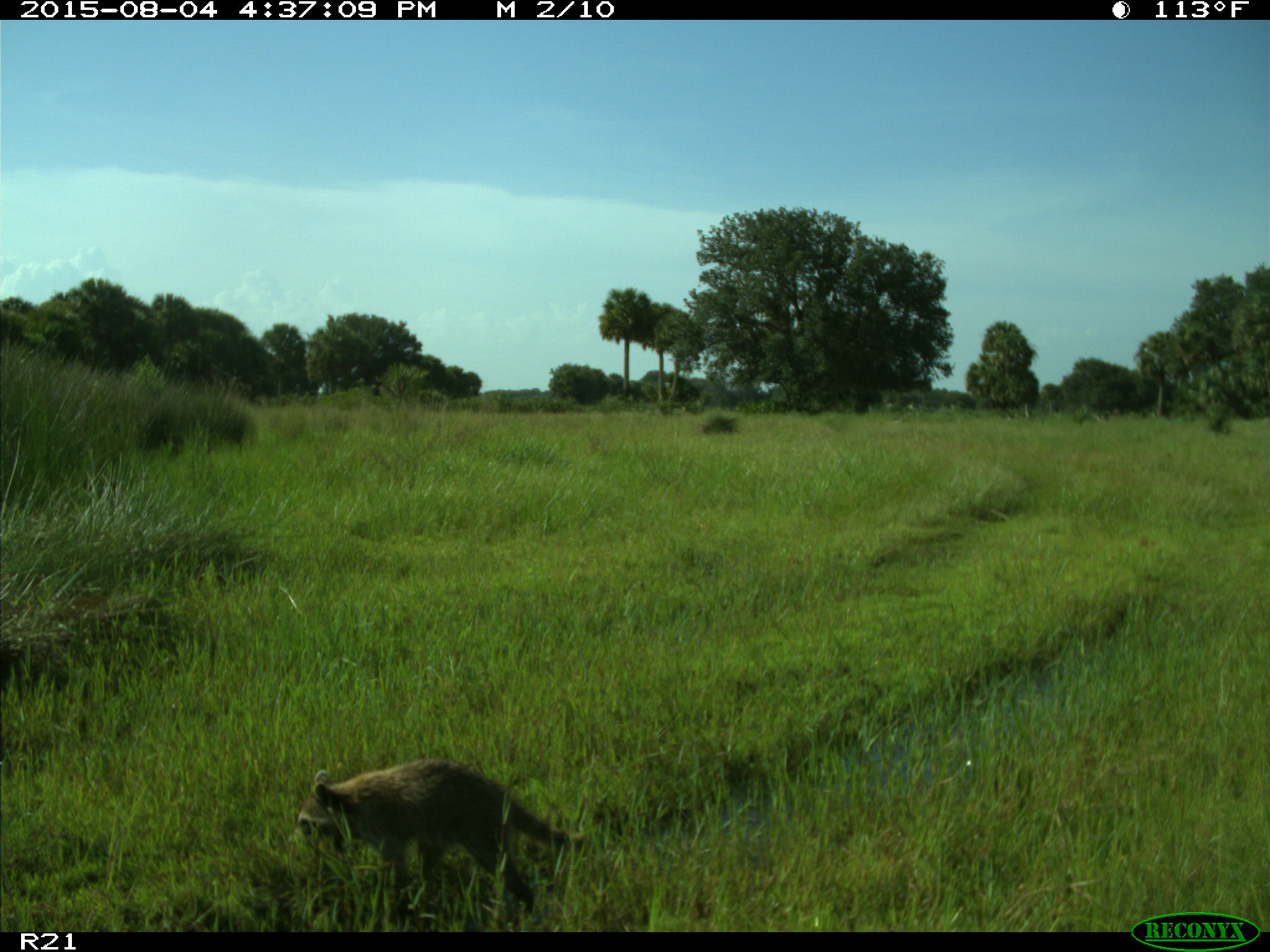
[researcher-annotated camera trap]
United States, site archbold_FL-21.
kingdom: Animalia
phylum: Chordata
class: Mammalia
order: Carnivora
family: Procyonidae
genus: Procyon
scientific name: Procyon lotor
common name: common raccoon